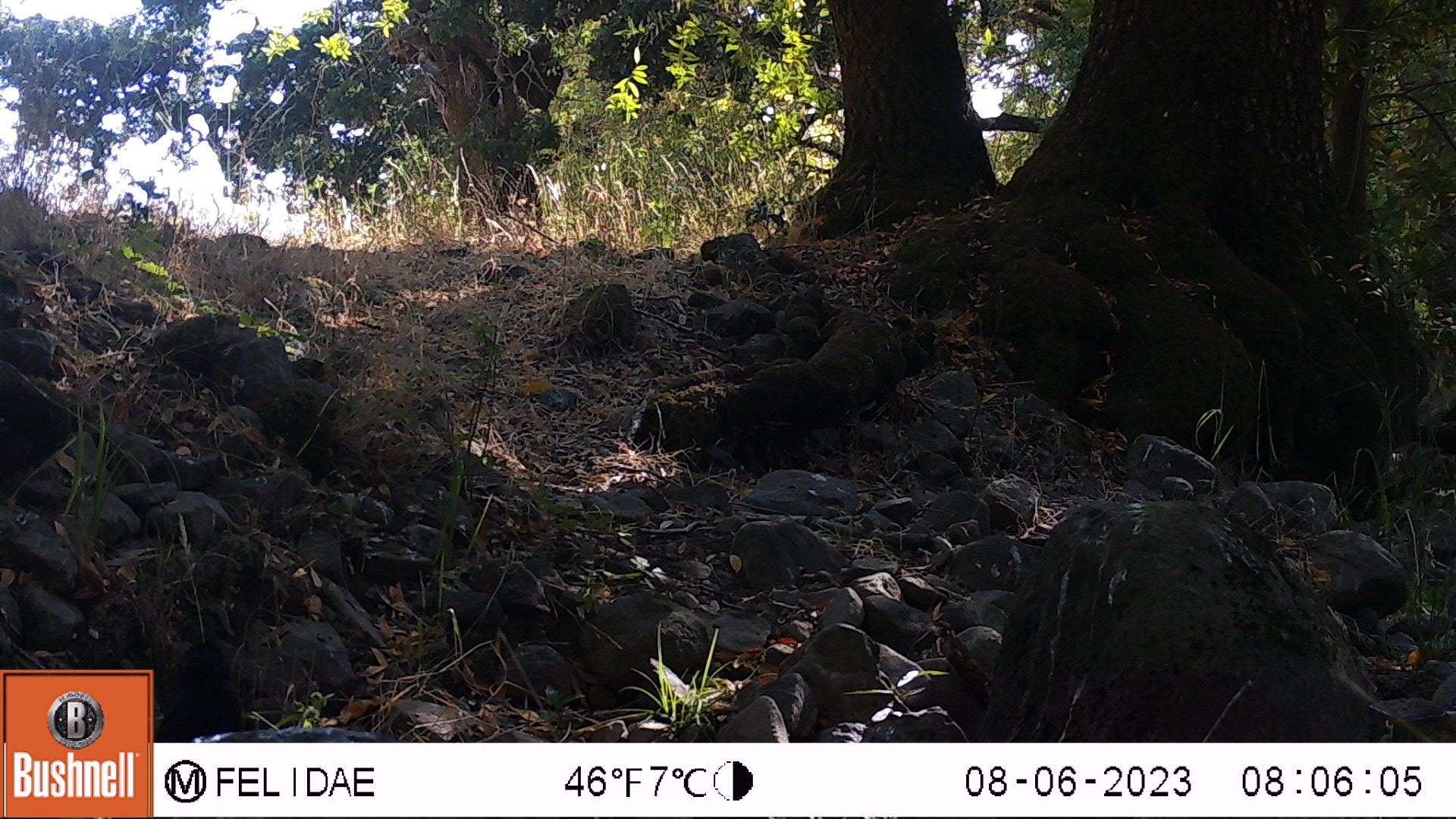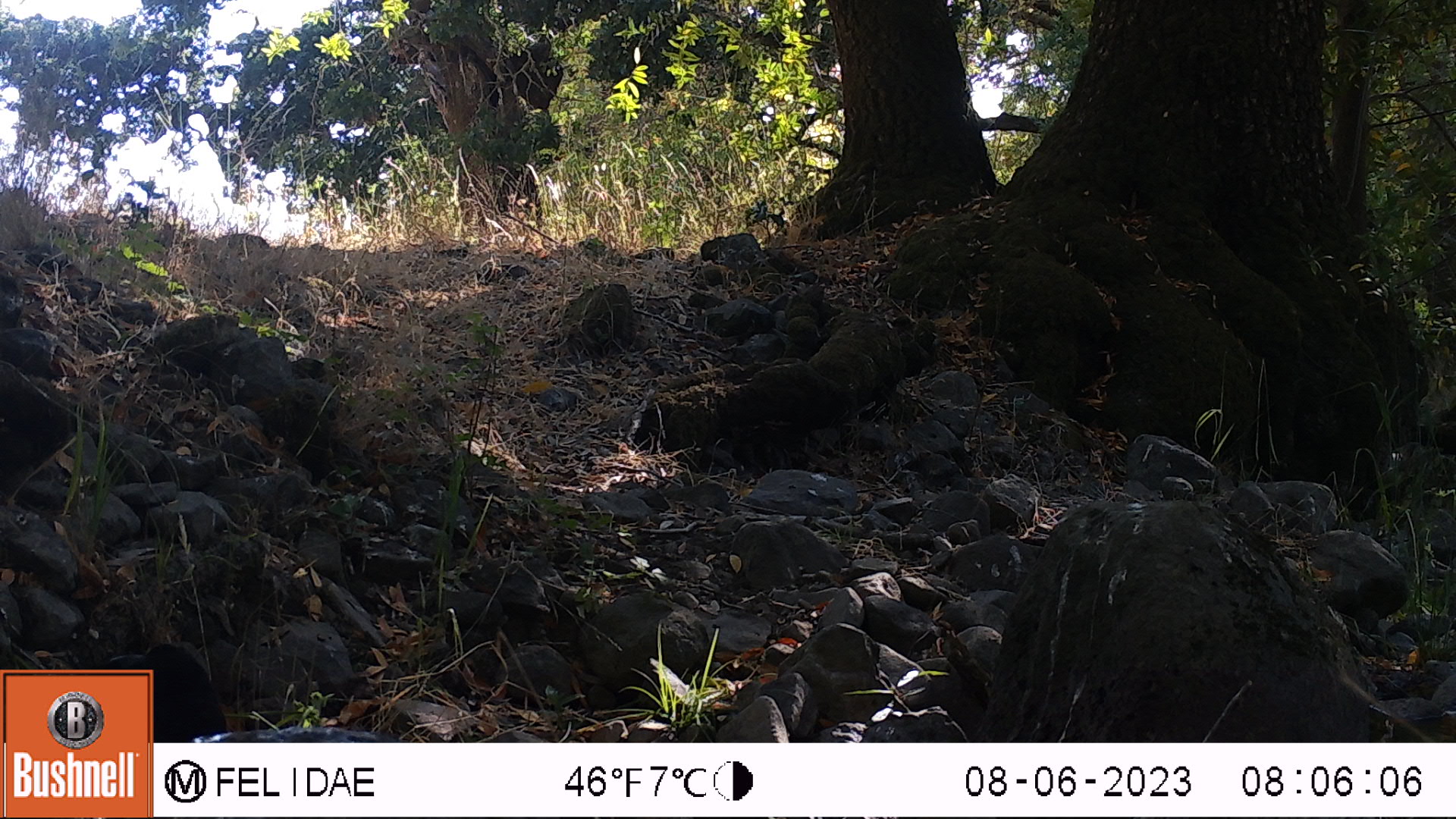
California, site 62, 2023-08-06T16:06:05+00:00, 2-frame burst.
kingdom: Animalia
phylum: Chordata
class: Aves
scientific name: Aves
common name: bird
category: unknown bird